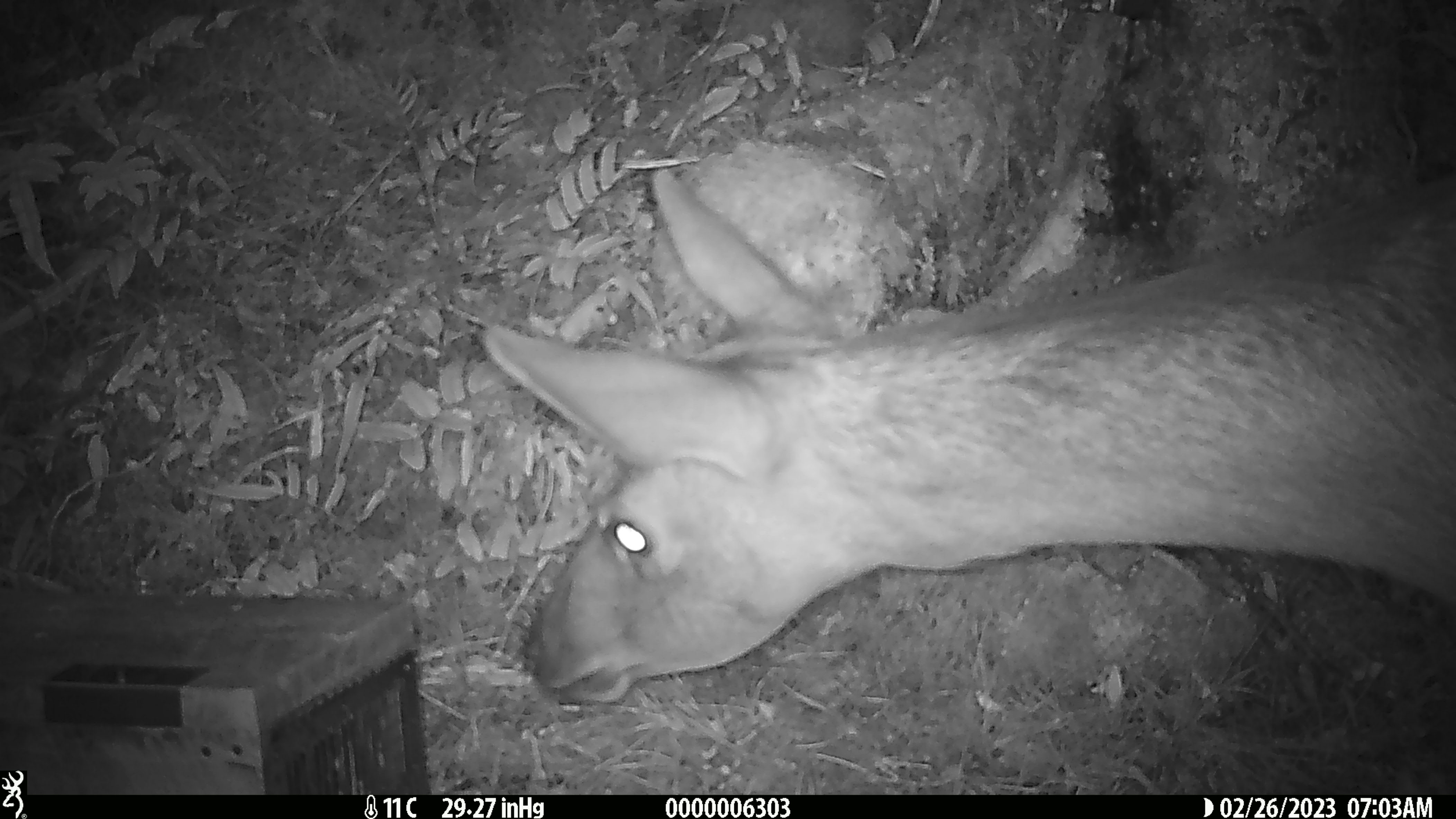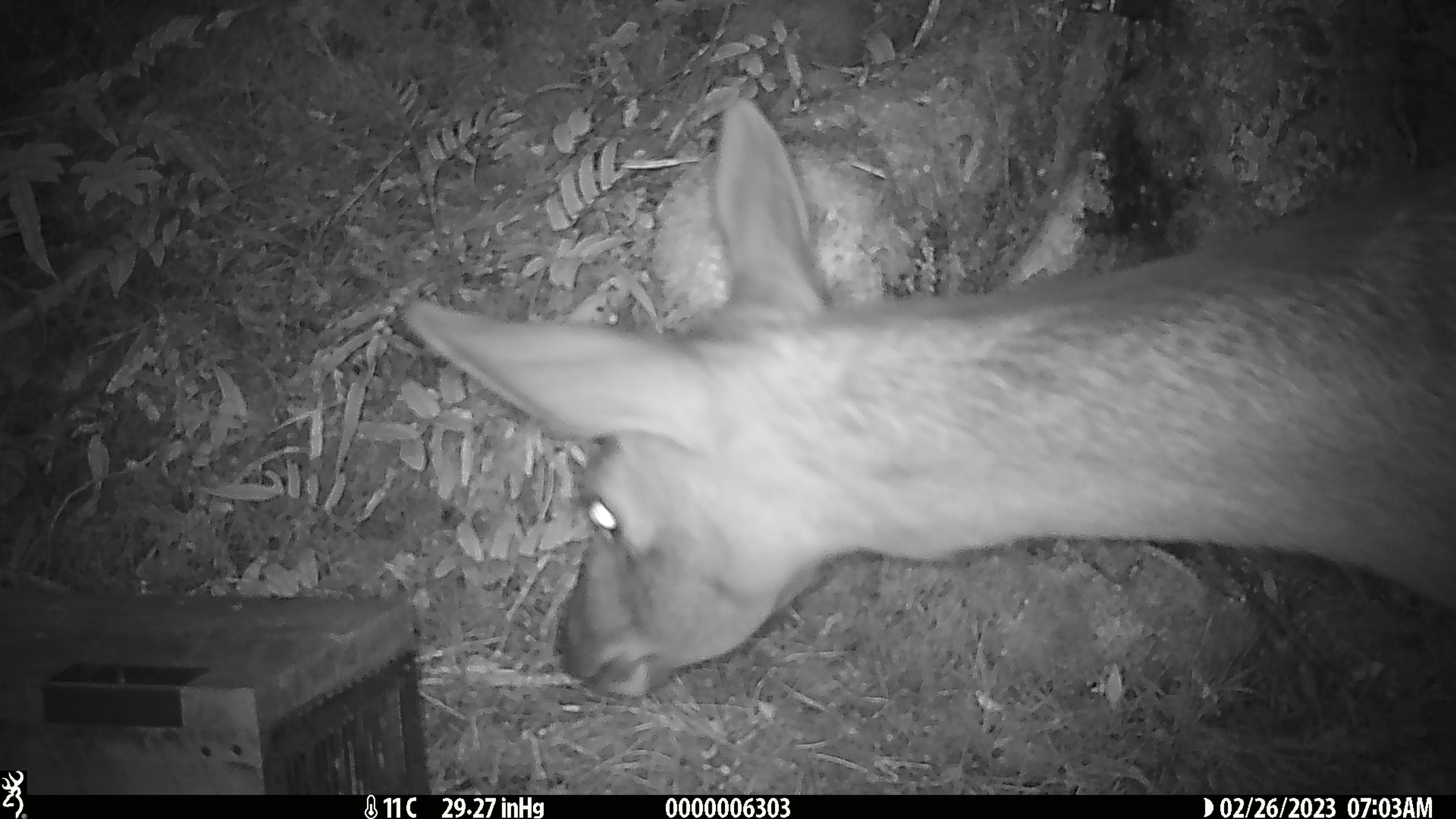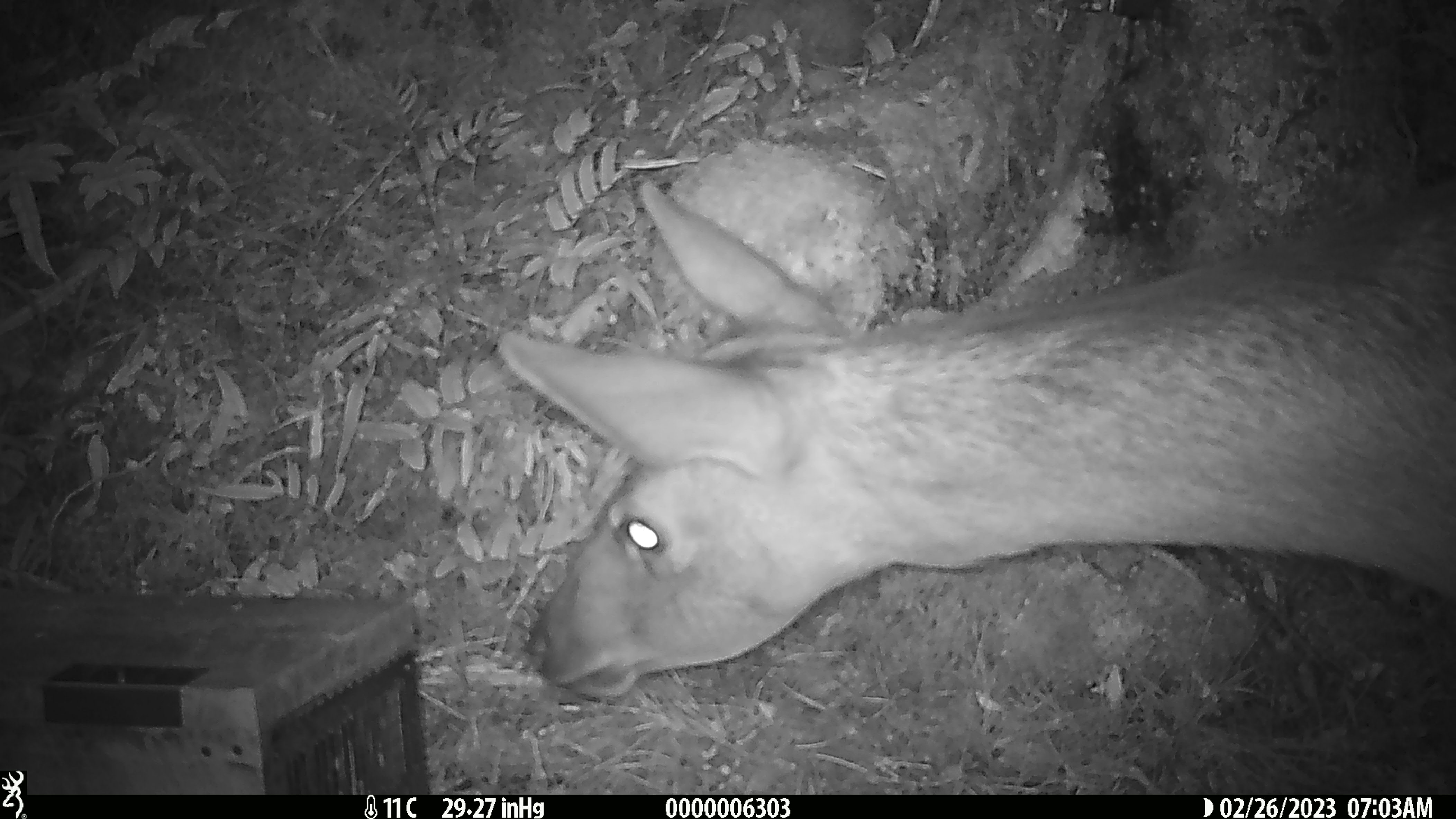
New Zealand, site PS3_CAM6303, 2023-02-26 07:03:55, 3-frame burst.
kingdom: Animalia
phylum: Chordata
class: Mammalia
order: Artiodactyla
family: Cervidae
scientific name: Cervidae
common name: deer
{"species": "deer (Cervidae)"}